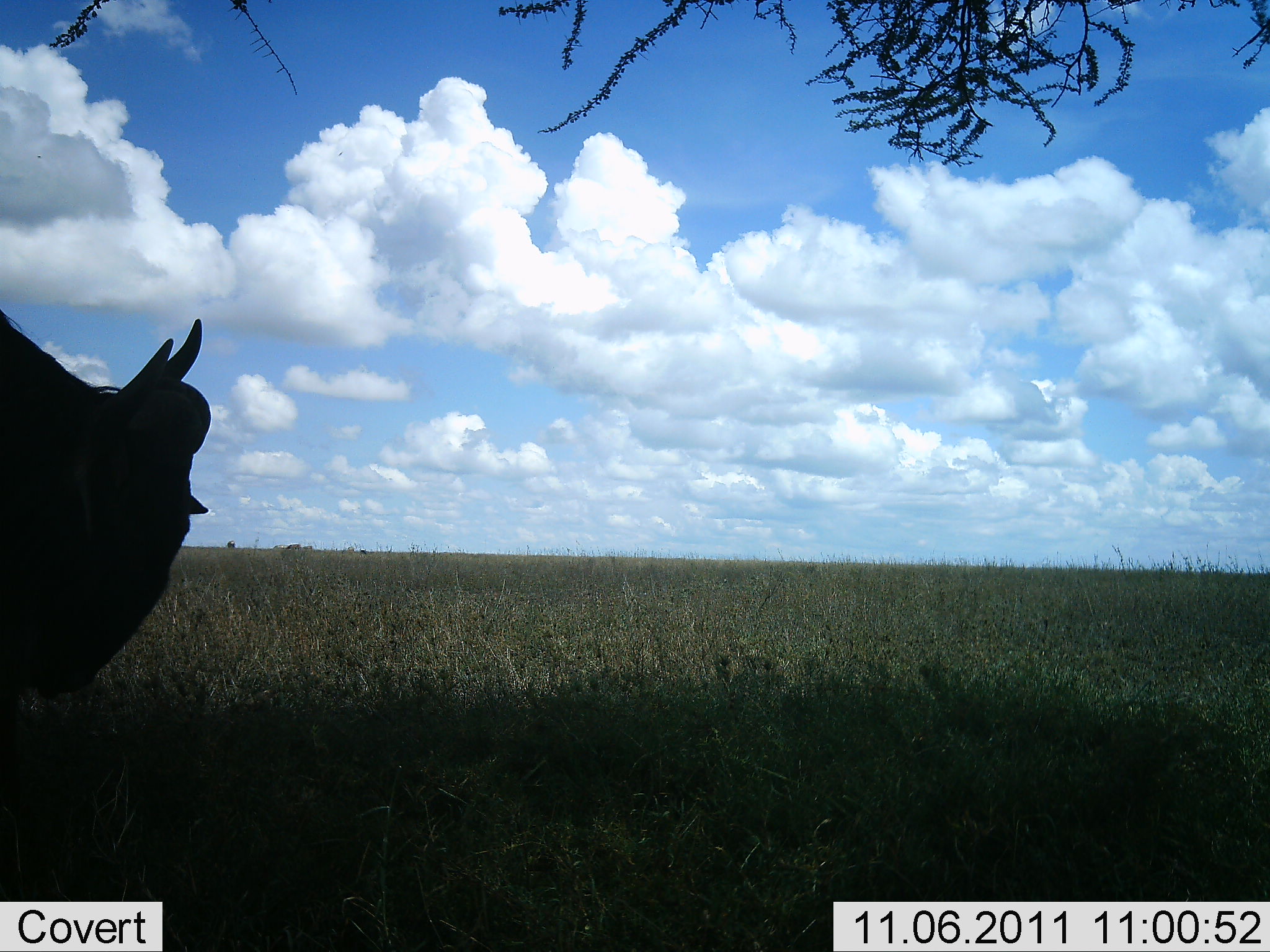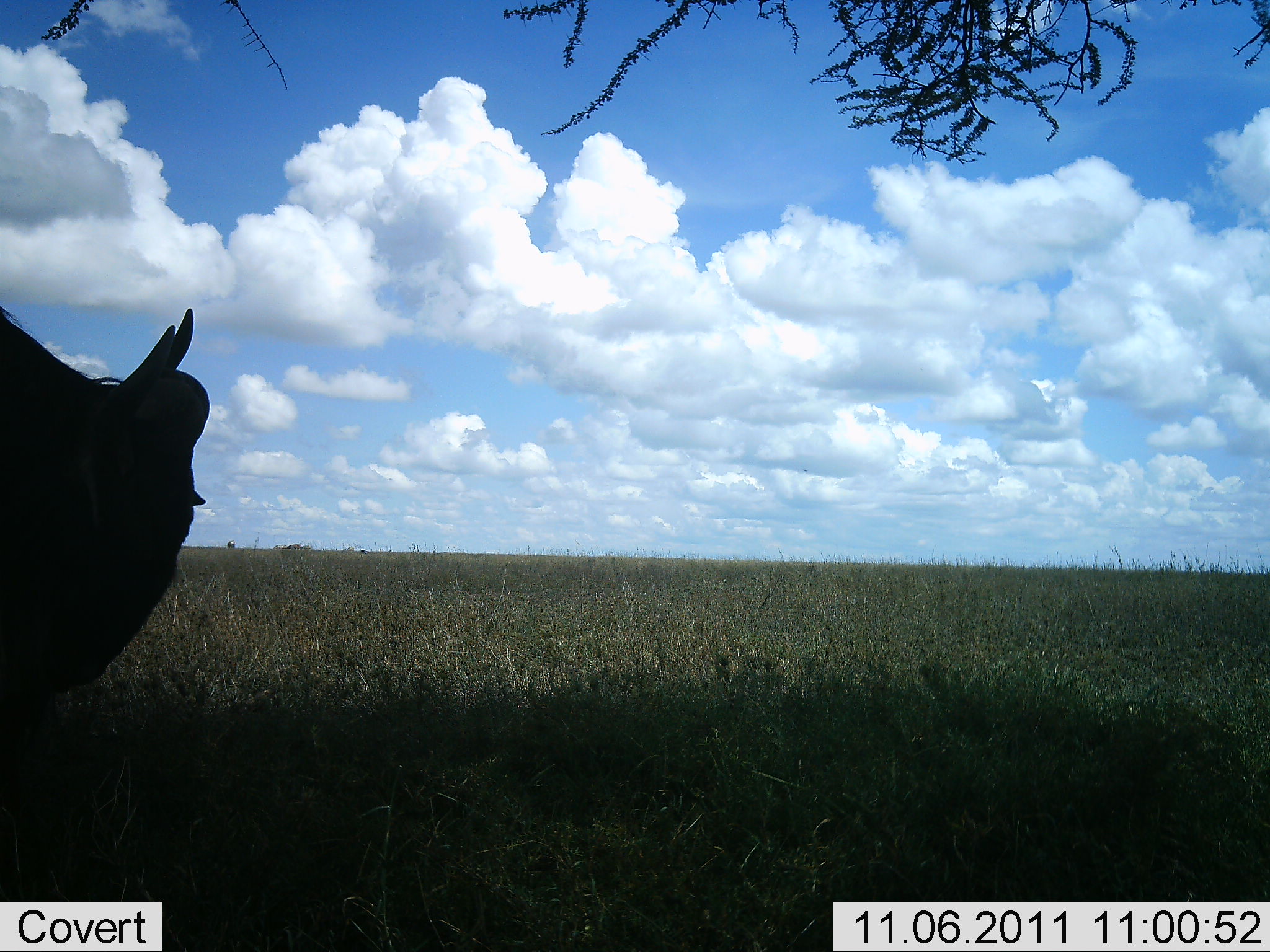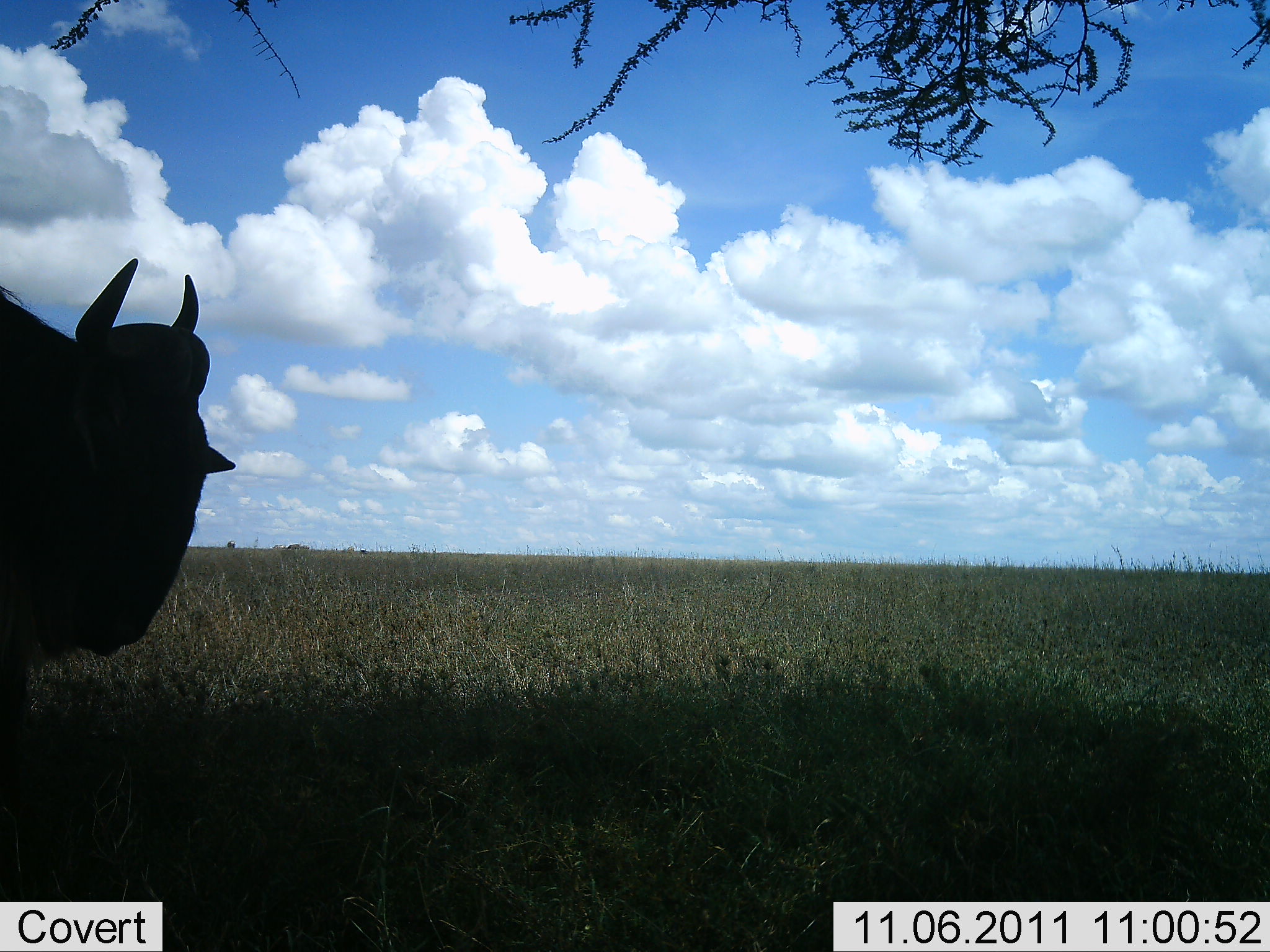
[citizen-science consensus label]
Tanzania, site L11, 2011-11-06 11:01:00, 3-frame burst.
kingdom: Animalia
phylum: Chordata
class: Mammalia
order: Artiodactyla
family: Bovidae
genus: Connochaetes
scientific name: Connochaetes taurinus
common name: blue wildebeest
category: wildebeest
Wildebeest (blue wildebeest) (Connochaetes taurinus), count 1. Behavior (volunteer vote fractions): standing 92%, resting 0%, moving 8%, interacting 0%. Young present (vote fraction): 0%. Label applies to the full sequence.